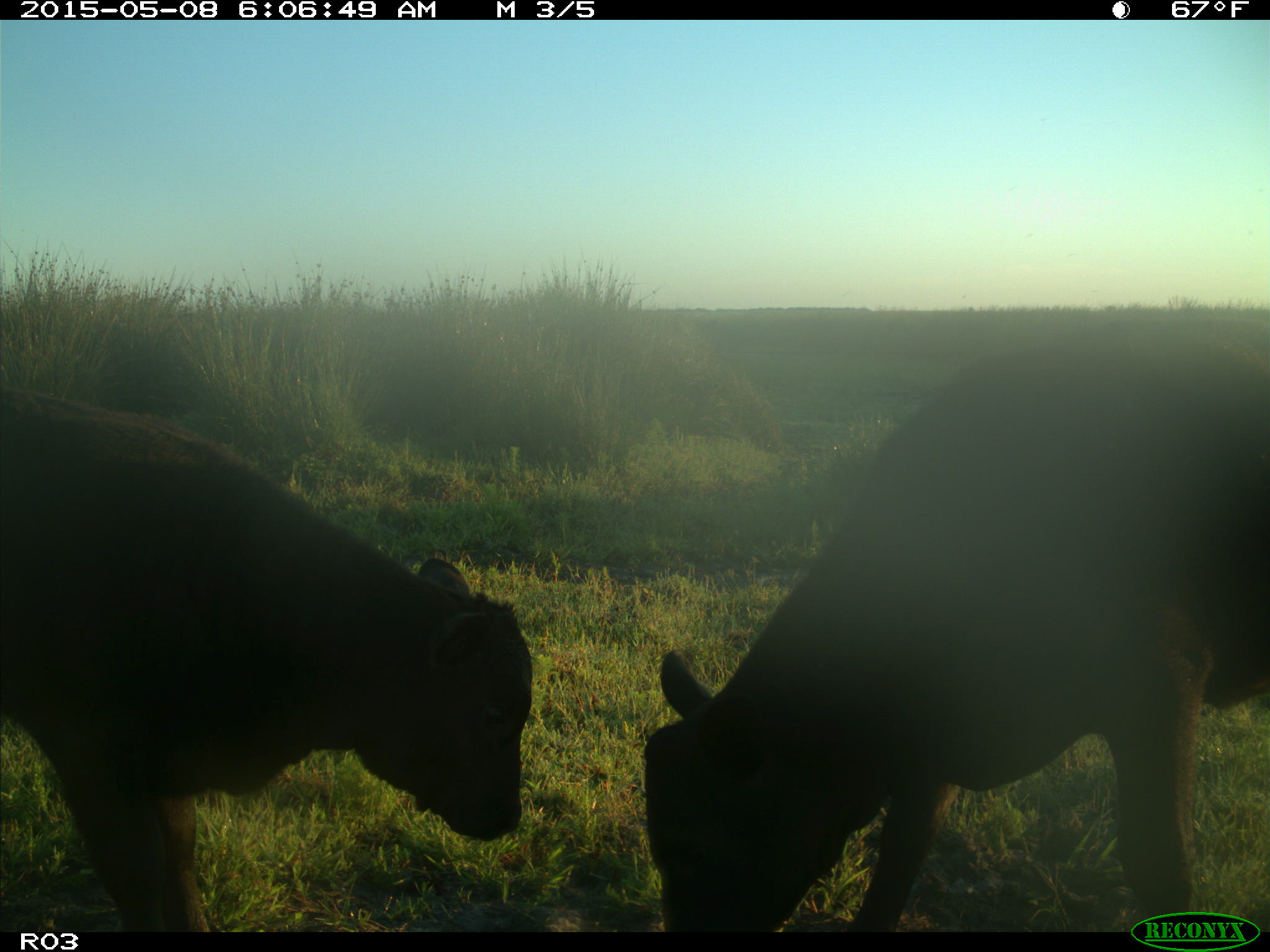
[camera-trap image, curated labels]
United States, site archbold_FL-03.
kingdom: Animalia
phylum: Chordata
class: Mammalia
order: Artiodactyla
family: Bovidae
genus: Bos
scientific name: Bos taurus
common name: domestic cow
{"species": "Bos taurus (domestic cow)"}